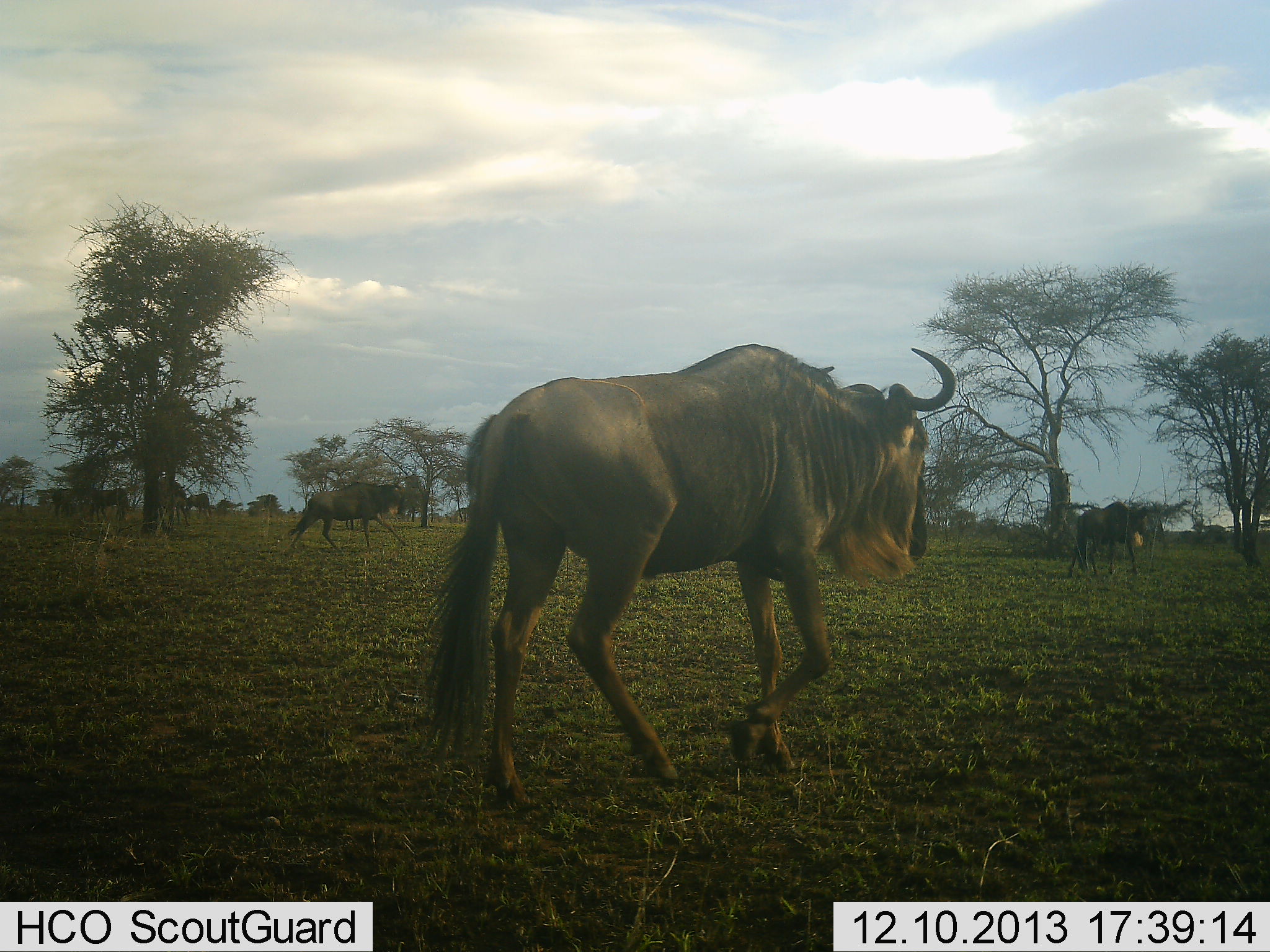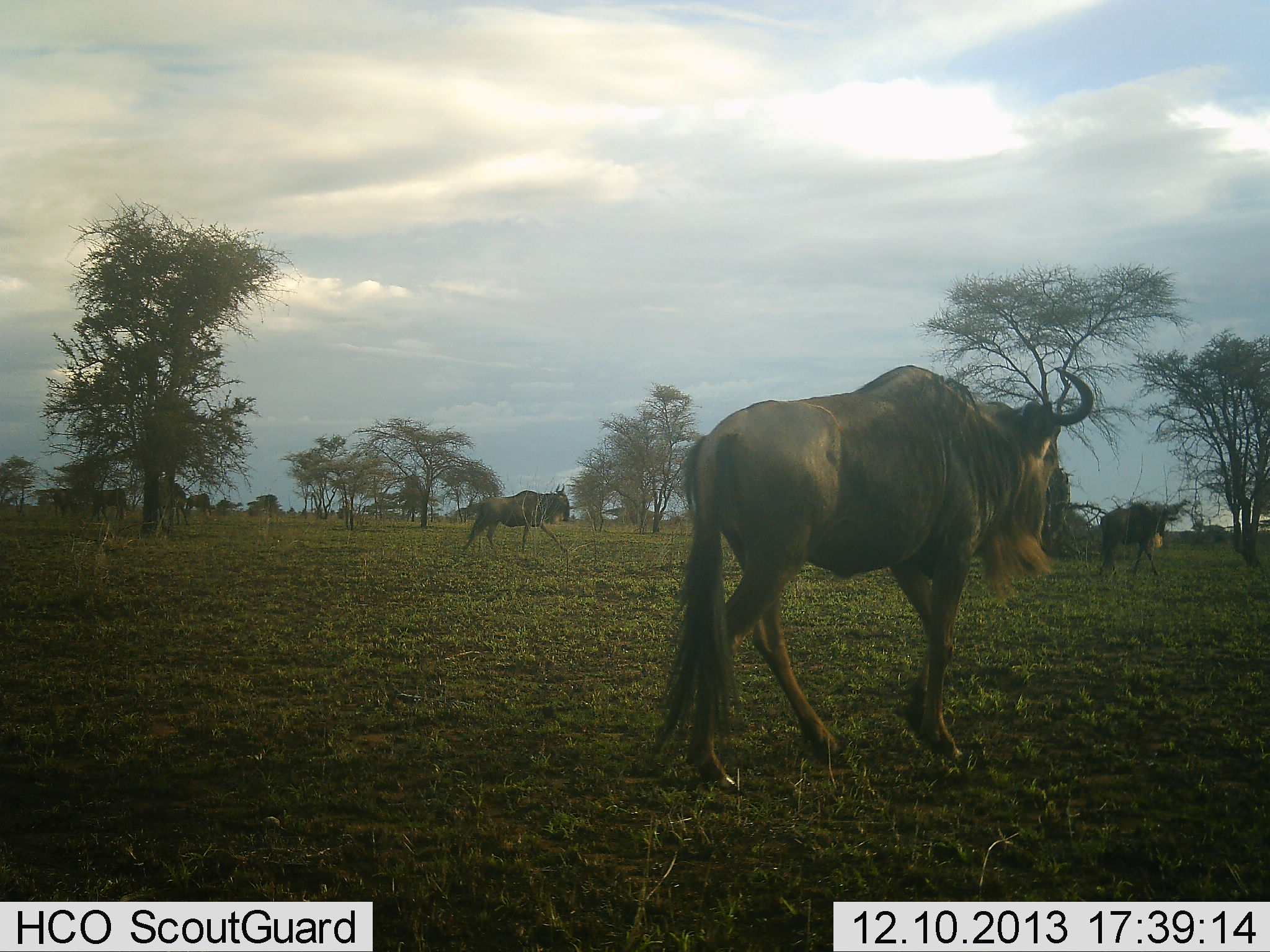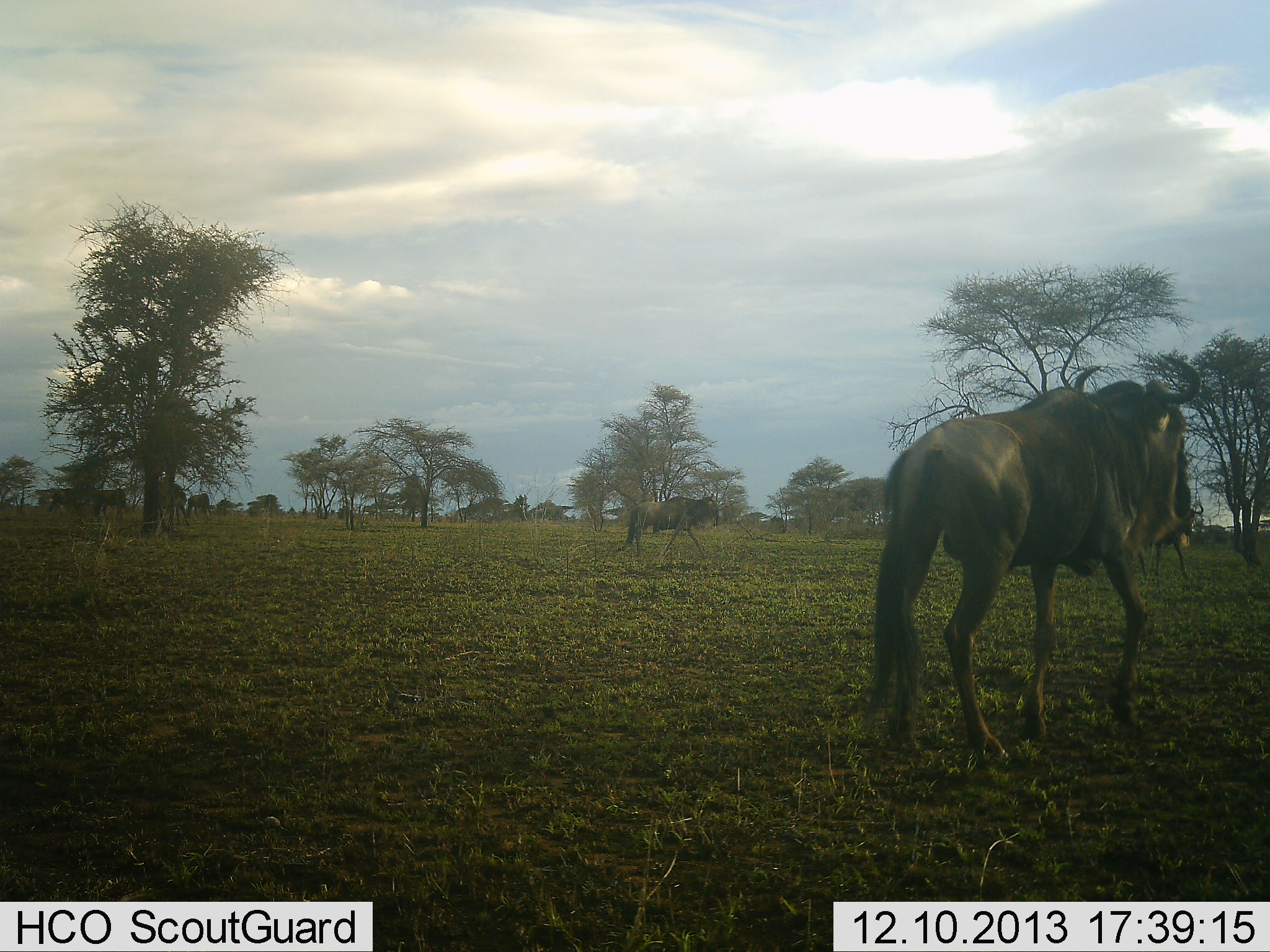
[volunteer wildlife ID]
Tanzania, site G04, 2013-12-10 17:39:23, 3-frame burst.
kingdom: Animalia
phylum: Chordata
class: Mammalia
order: Artiodactyla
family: Bovidae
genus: Connochaetes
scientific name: Connochaetes taurinus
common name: blue wildebeest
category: wildebeest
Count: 5.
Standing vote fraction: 30%.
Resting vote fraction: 0%.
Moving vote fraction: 100%.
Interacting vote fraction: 0%.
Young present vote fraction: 0%.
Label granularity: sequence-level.